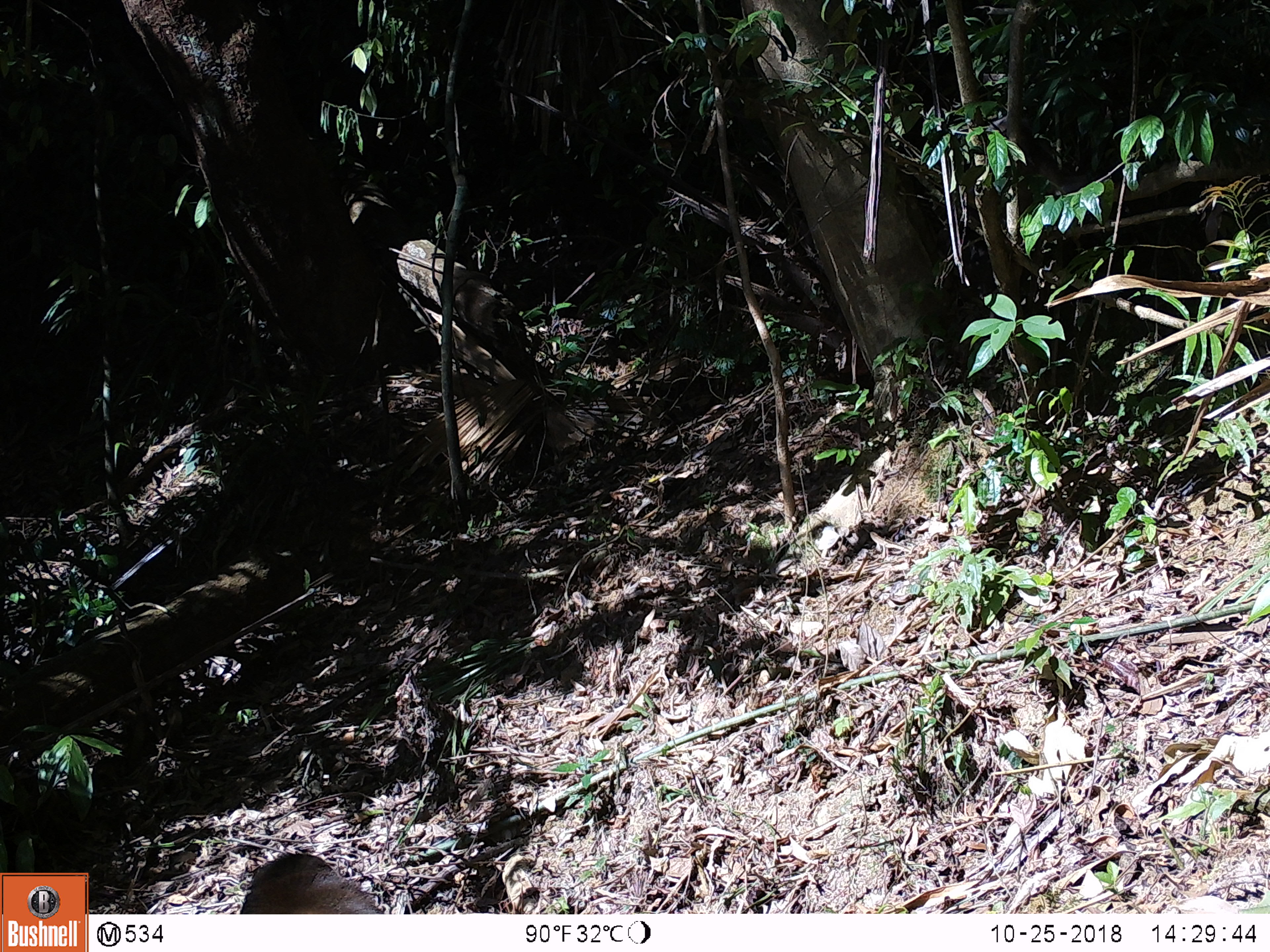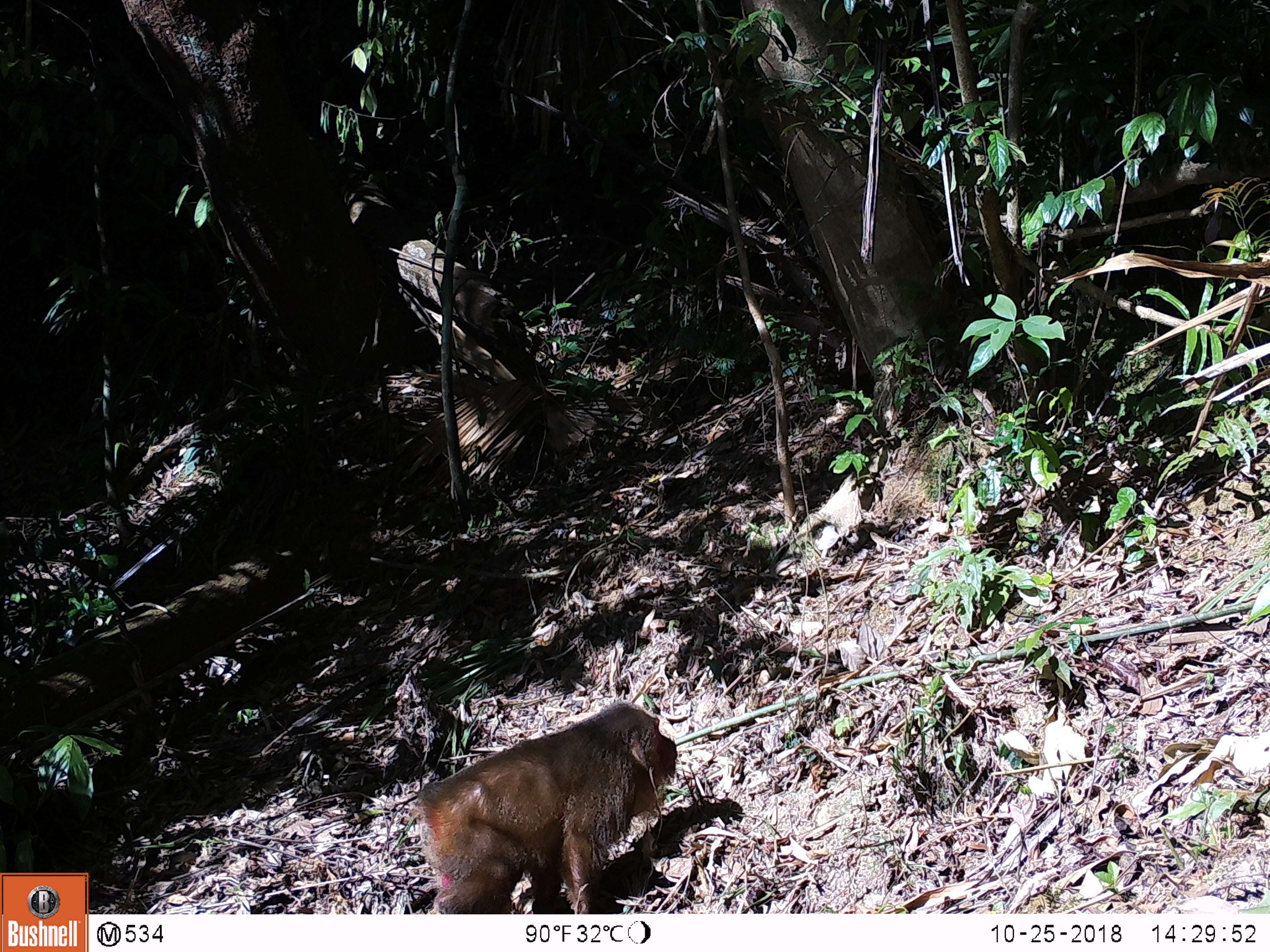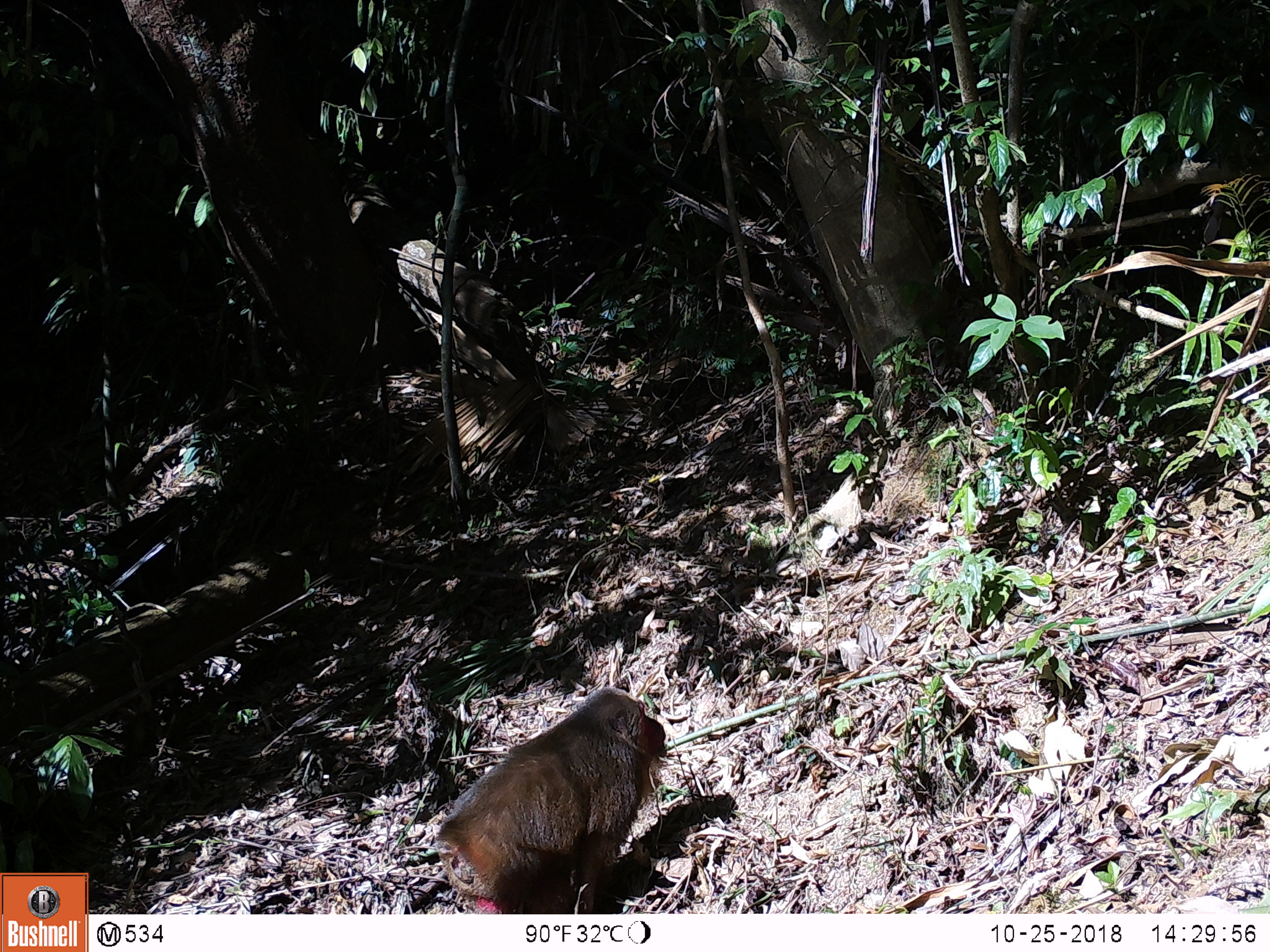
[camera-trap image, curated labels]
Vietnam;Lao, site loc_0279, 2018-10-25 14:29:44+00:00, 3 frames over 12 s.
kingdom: Animalia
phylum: Chordata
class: Mammalia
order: Primates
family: Cercopithecidae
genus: Macaca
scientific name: Macaca arctoides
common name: stump-tailed macaque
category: stump tailed macaque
Stump tailed macaque (stump-tailed macaque) (Macaca arctoides). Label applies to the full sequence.